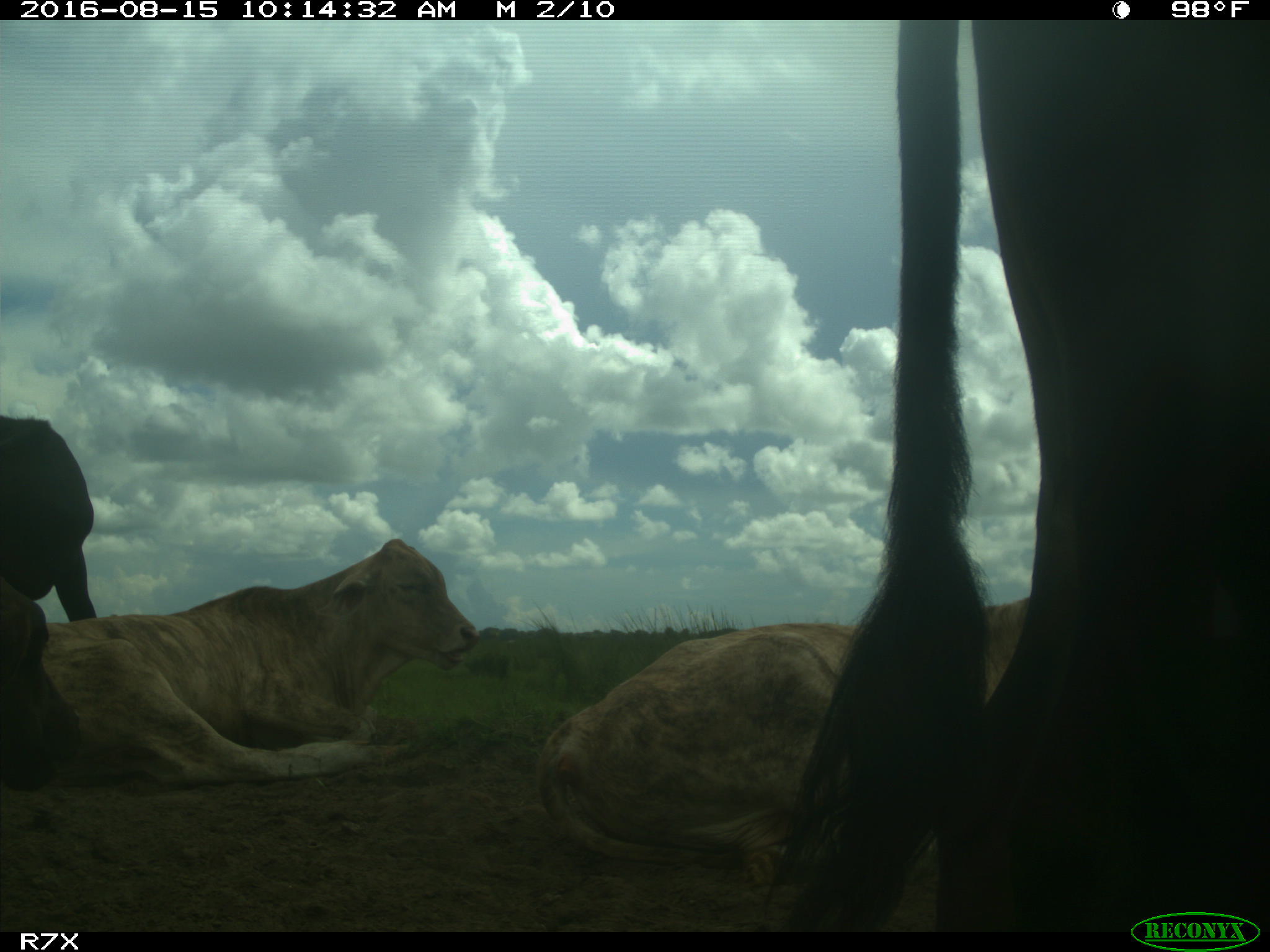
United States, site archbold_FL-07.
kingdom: Animalia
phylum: Chordata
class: Mammalia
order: Artiodactyla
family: Bovidae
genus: Bos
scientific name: Bos taurus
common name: domestic cow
Bos taurus (domestic cow).